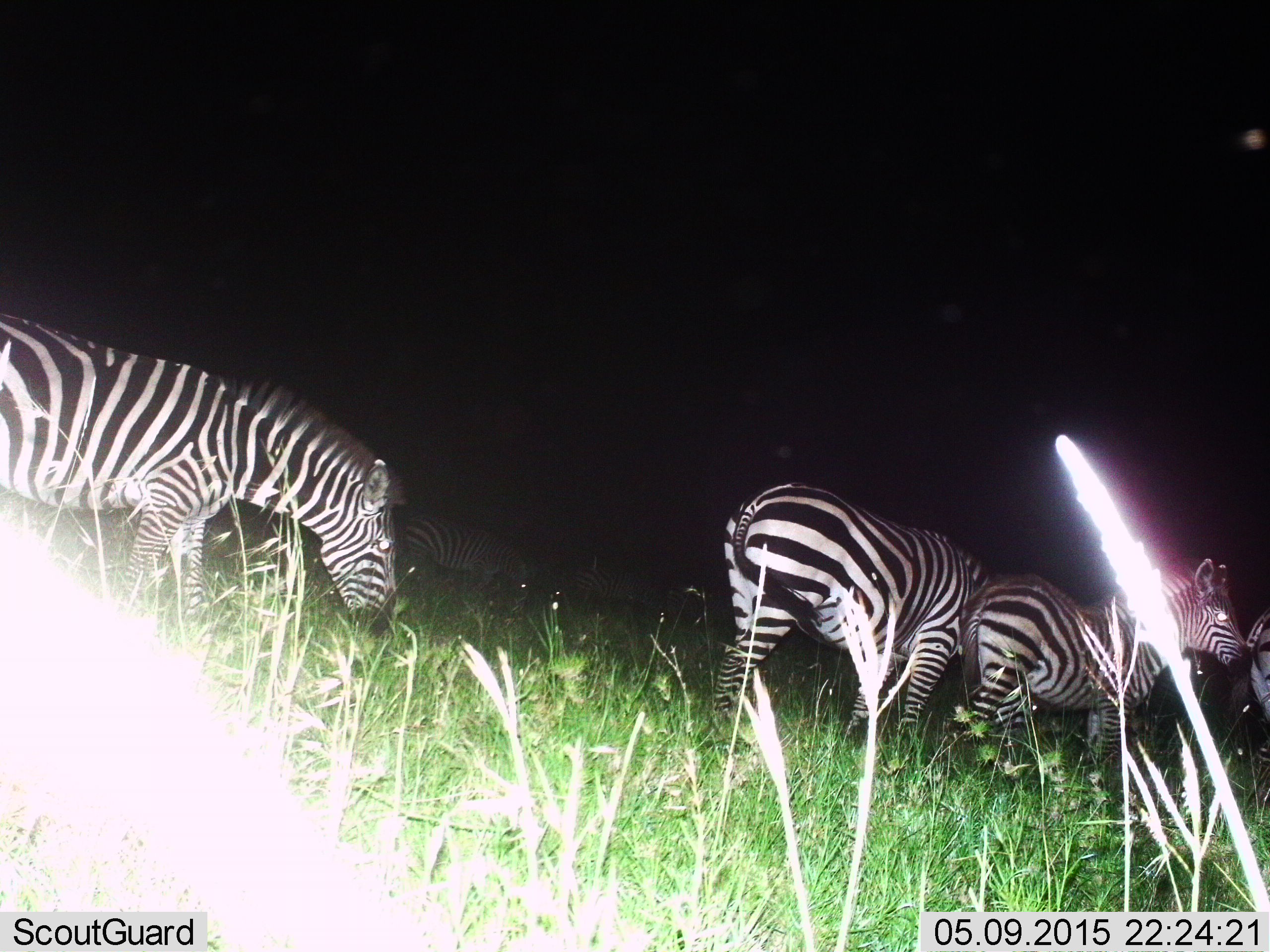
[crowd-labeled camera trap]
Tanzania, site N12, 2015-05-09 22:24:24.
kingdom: Animalia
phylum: Chordata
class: Mammalia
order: Perissodactyla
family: Equidae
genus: Equus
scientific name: Equus quagga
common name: plains zebra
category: zebra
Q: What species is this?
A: Zebra (plains zebra) (Equus quagga).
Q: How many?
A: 4.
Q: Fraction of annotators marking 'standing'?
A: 50%.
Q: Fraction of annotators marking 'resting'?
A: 0%.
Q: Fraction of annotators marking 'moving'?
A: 60%.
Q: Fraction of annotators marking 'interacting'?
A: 0%.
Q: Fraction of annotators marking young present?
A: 10%.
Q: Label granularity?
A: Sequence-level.